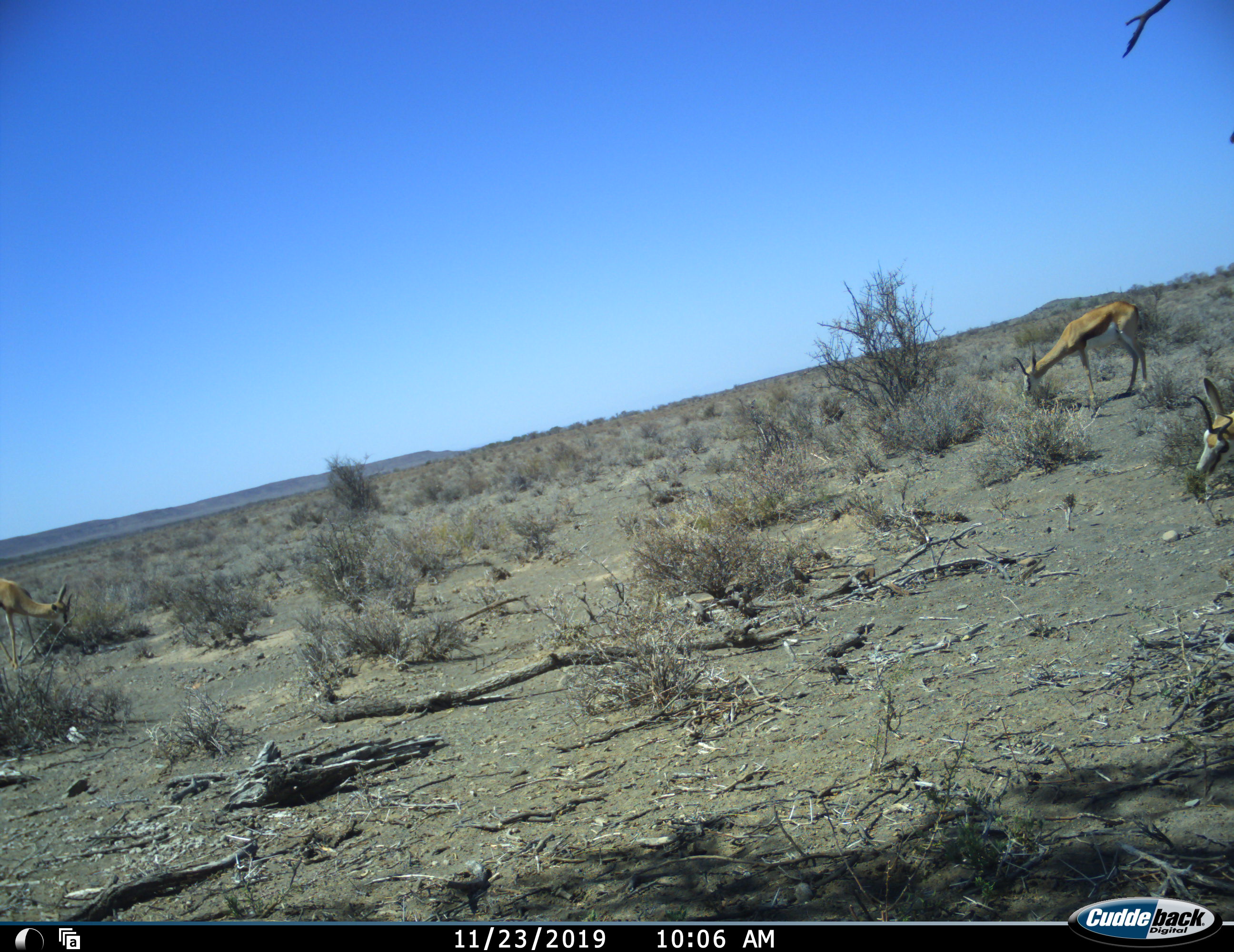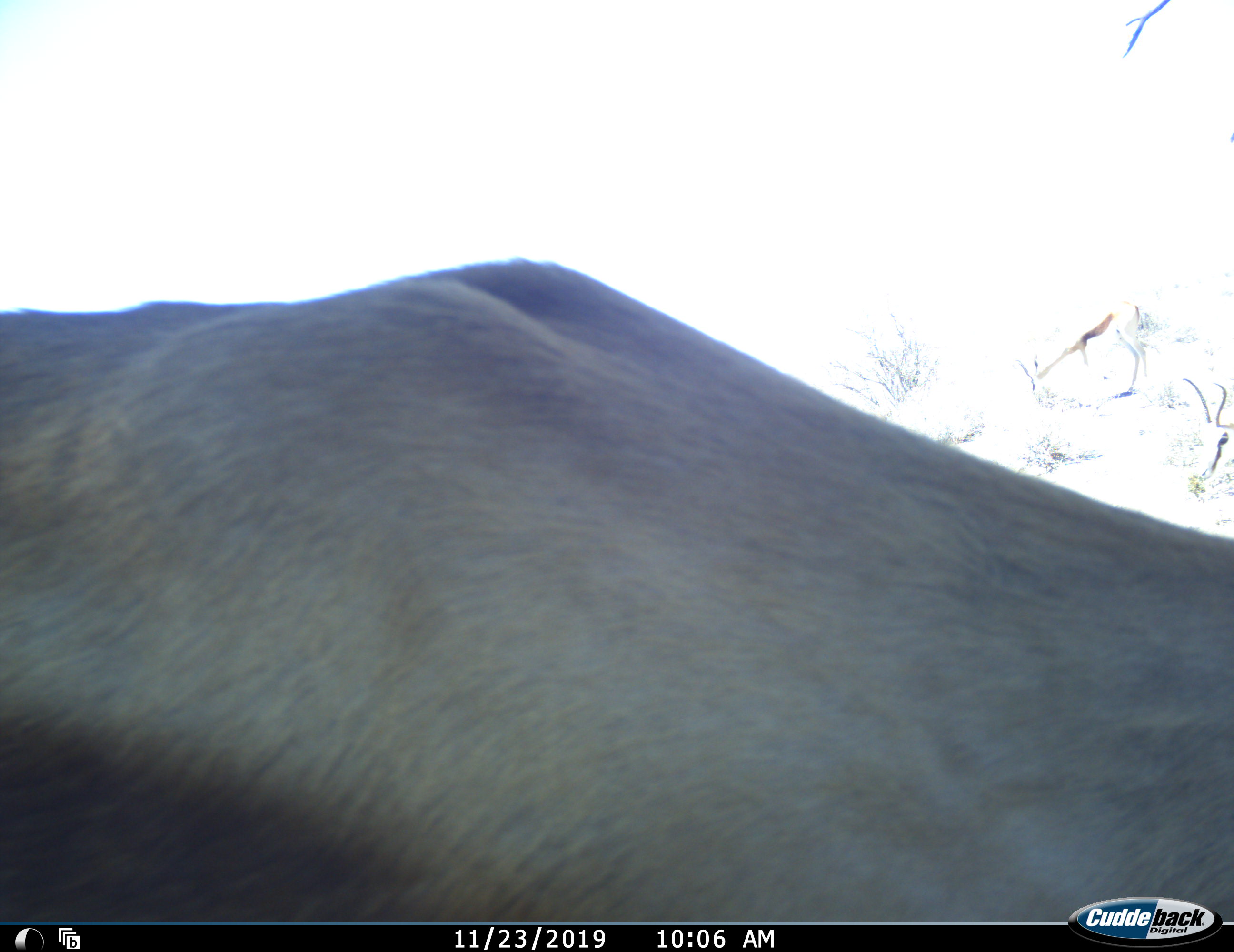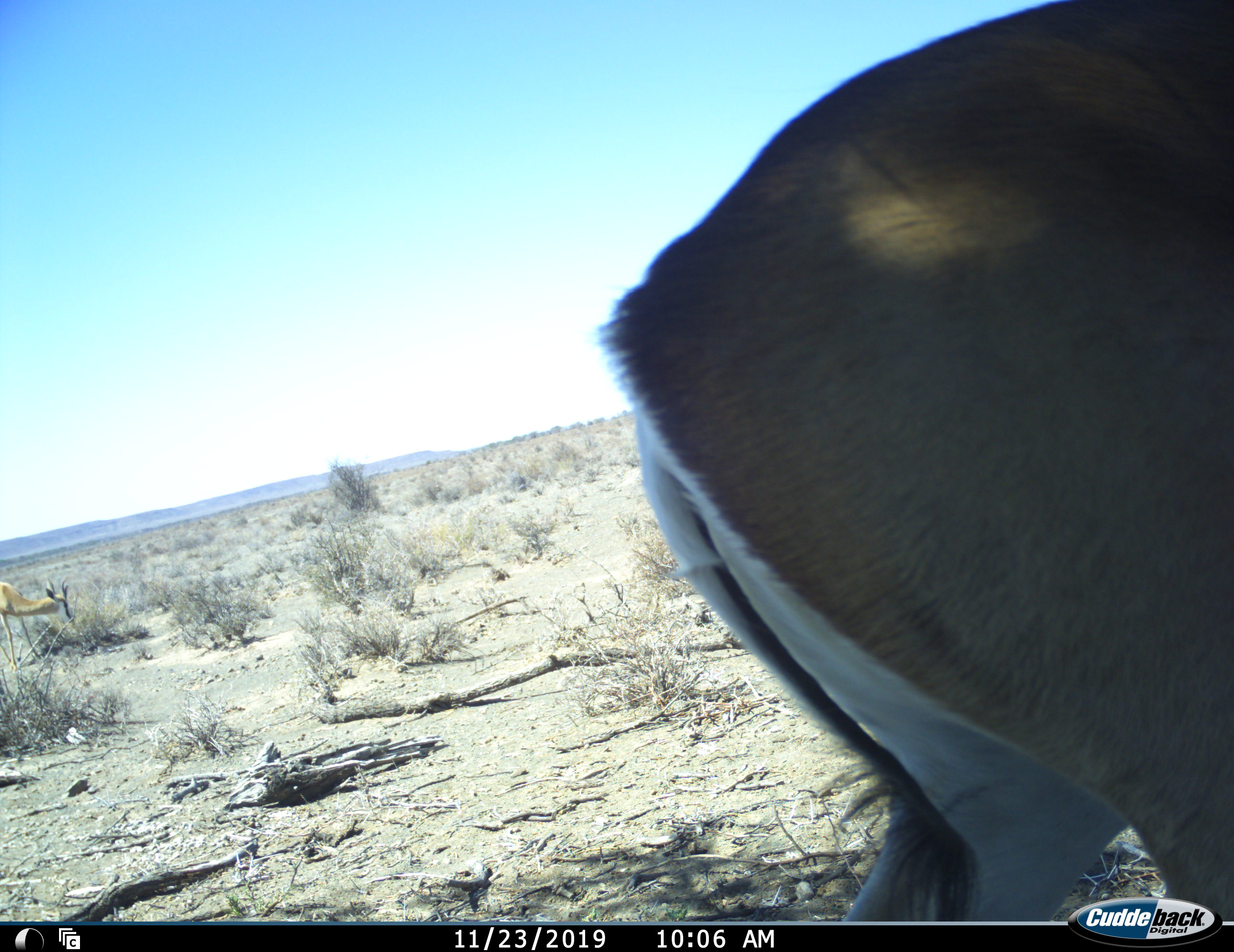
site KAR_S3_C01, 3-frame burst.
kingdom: Animalia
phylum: Chordata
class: Mammalia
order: Artiodactyla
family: Bovidae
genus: Antidorcas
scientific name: Antidorcas marsupialis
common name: springbok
Springbok (Antidorcas marsupialis), count 3. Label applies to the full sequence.